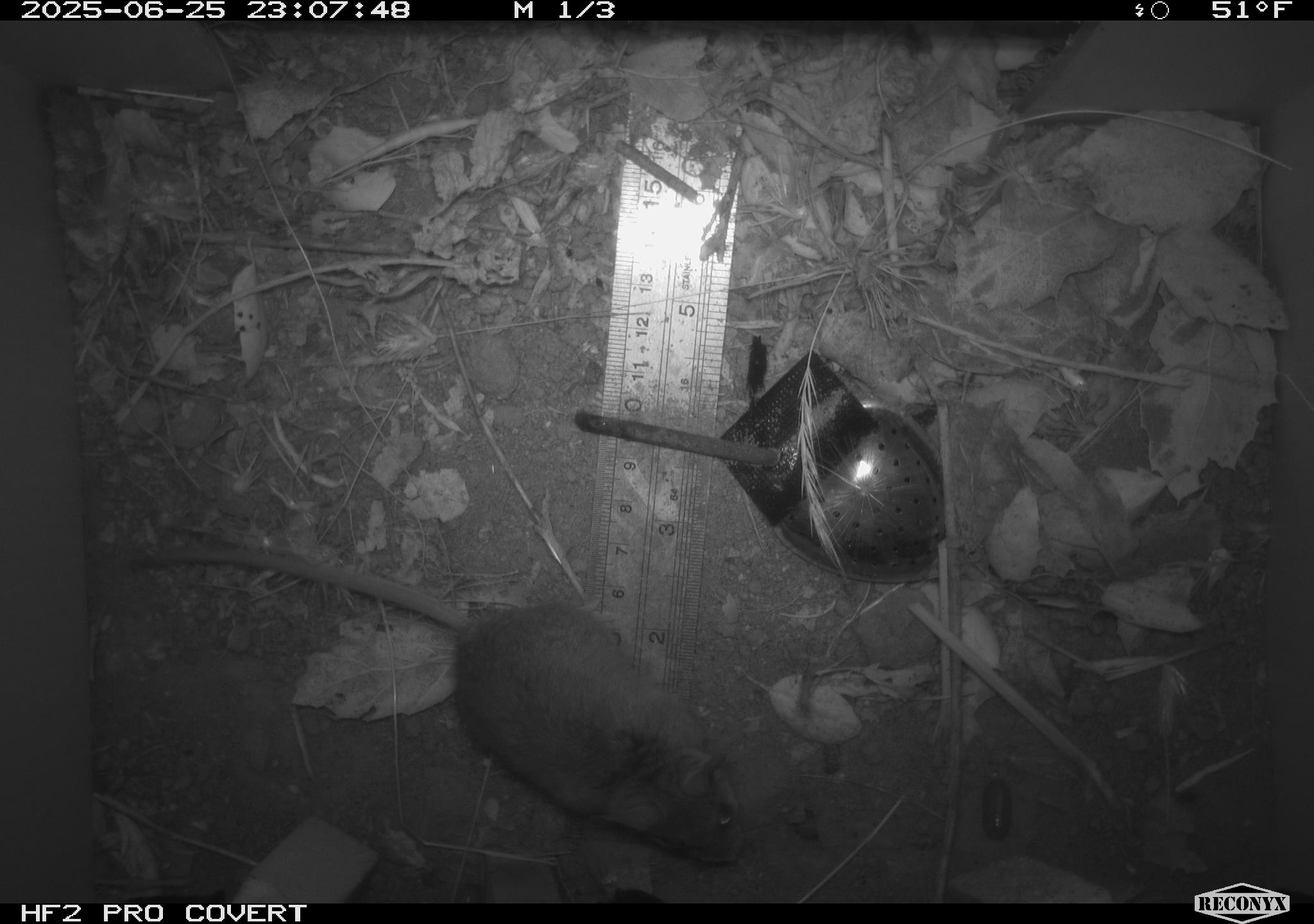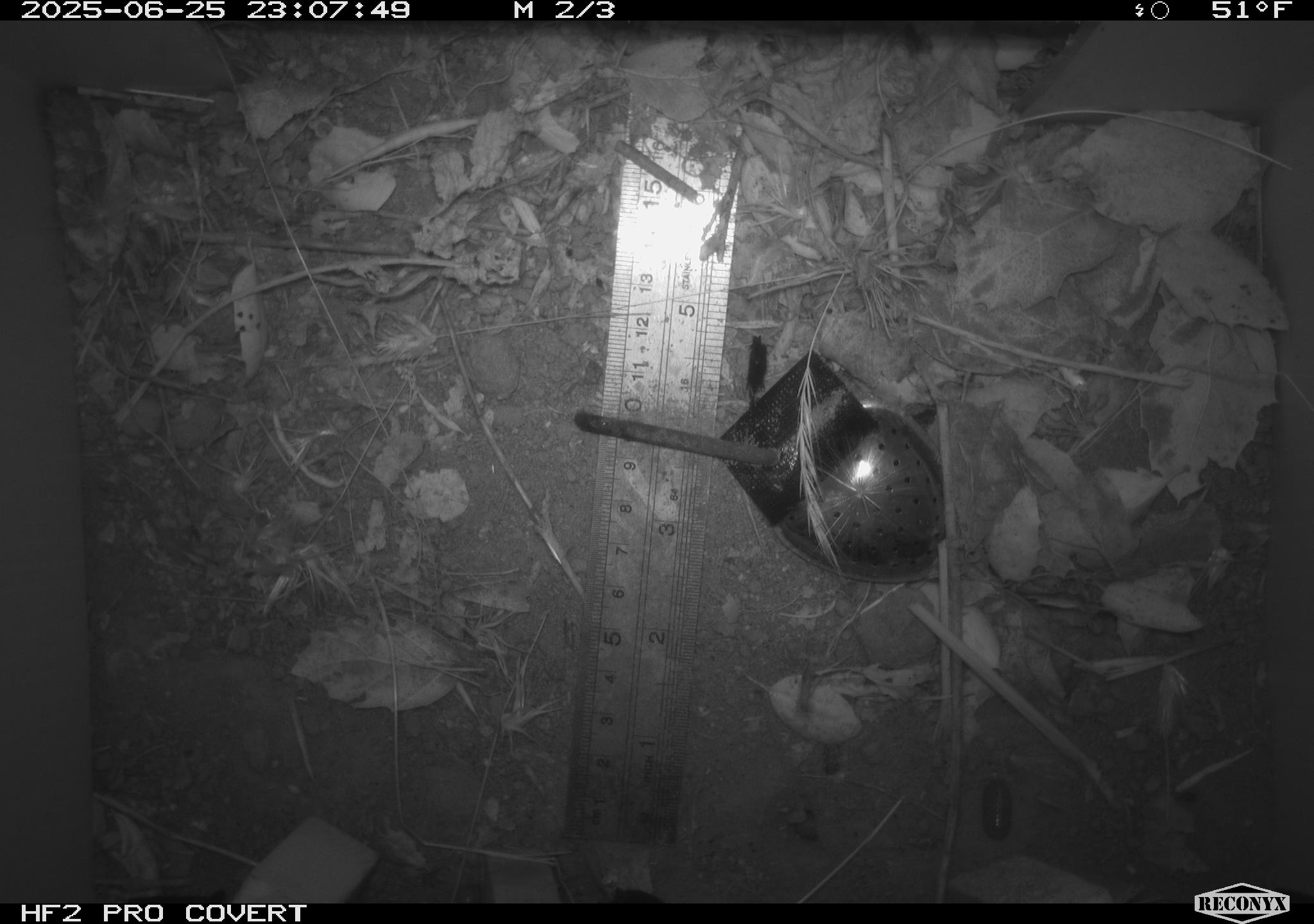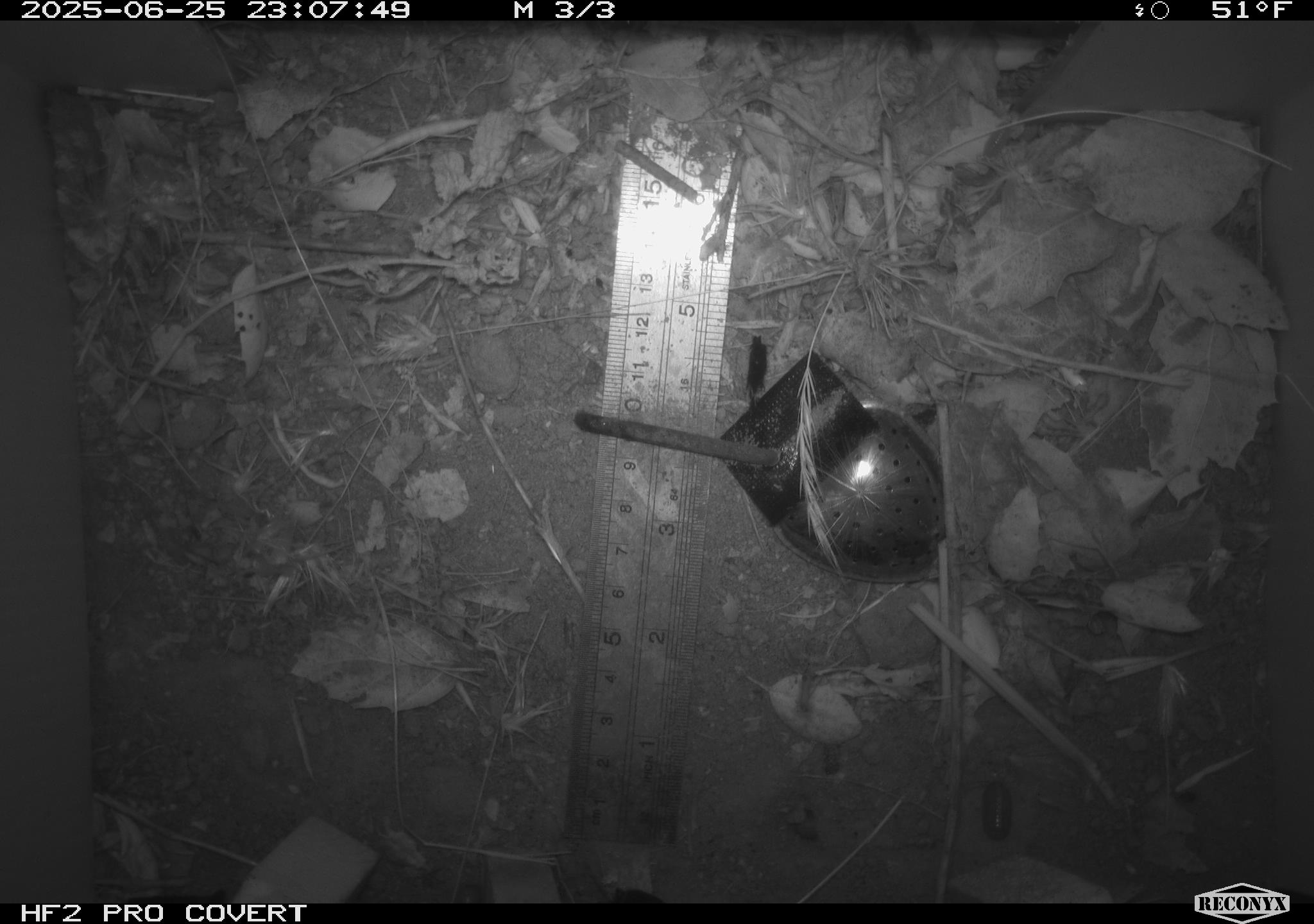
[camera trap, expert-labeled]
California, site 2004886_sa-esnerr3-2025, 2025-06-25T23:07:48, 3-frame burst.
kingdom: Animalia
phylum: Chordata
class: Mammalia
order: Rodentia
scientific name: Rodentia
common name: rodent